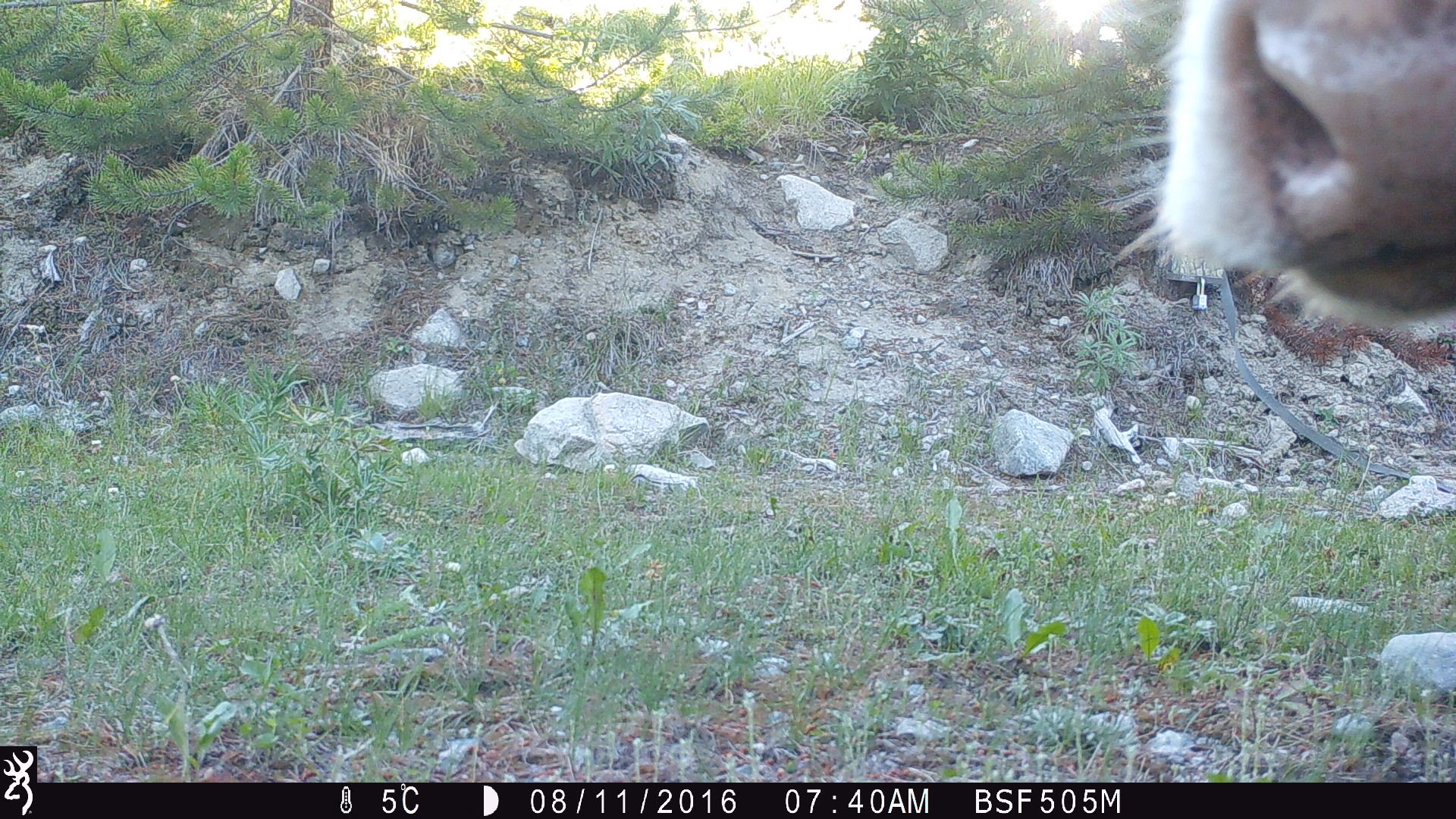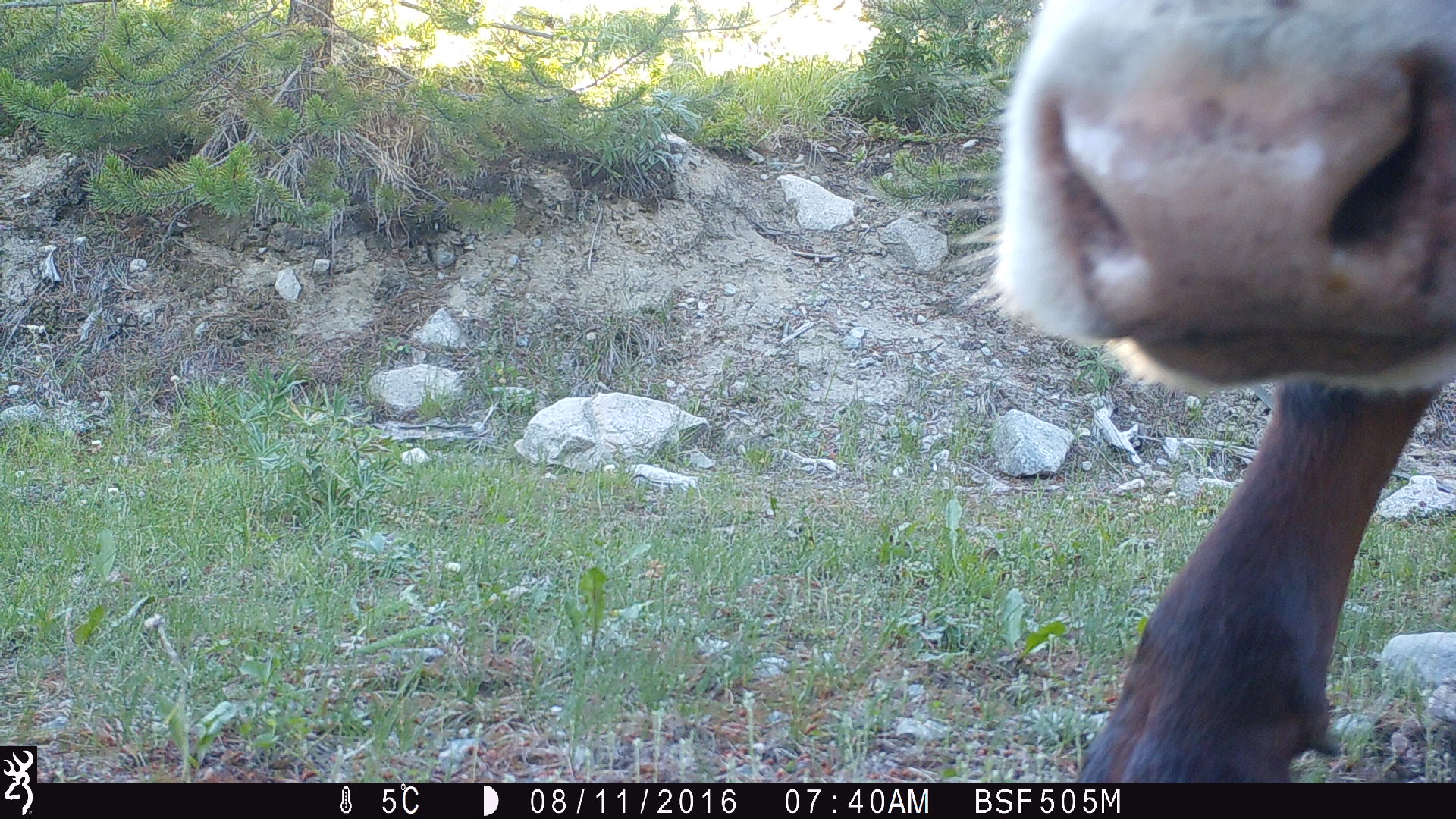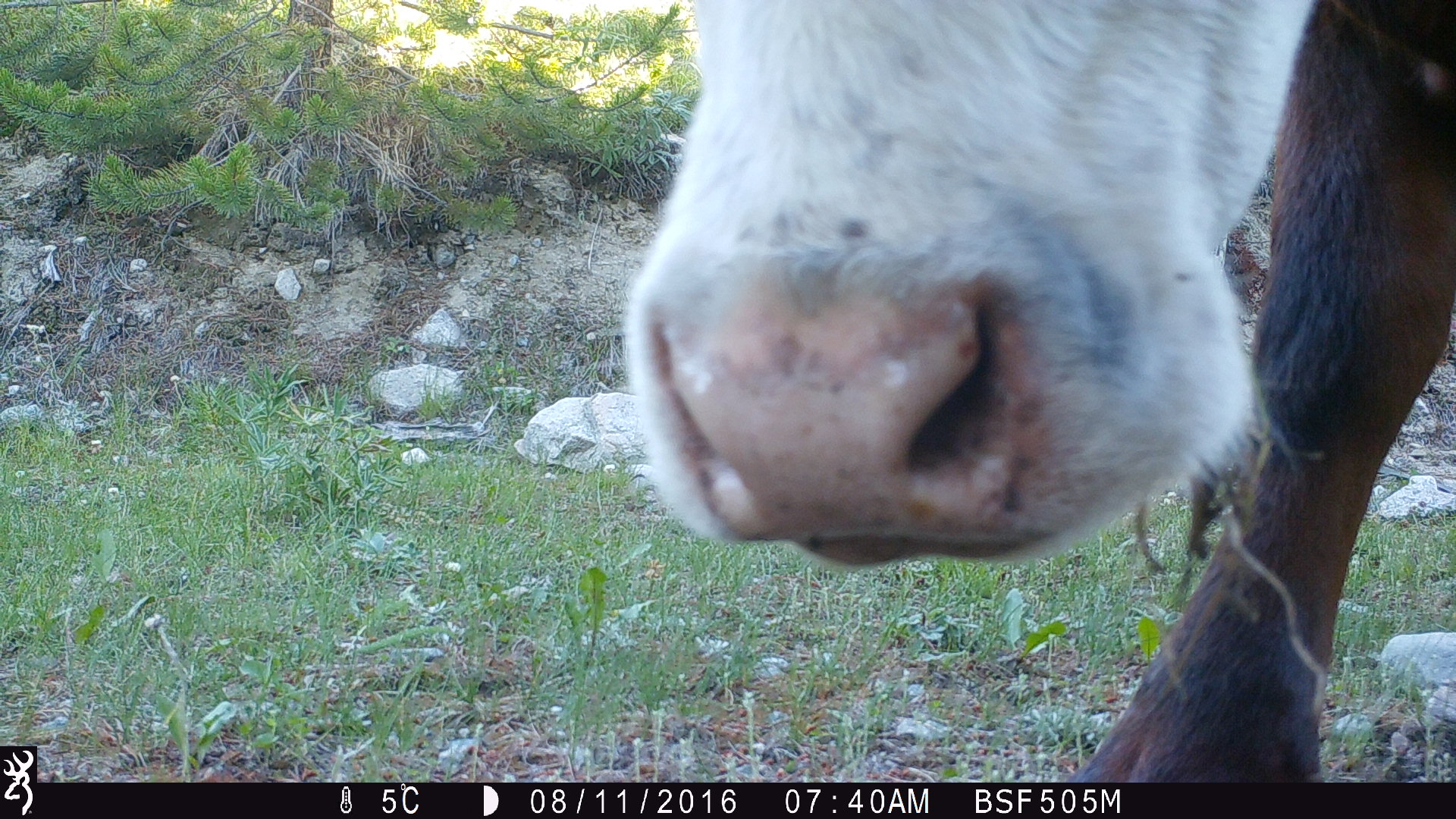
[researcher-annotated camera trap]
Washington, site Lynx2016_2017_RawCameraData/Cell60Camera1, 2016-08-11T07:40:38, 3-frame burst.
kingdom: Animalia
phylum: Chordata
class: Mammalia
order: Artiodactyla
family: Bovidae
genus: Bos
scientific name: Bos taurus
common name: domestic cattle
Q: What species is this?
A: Domestic cattle (Bos taurus).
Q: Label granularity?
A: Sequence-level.